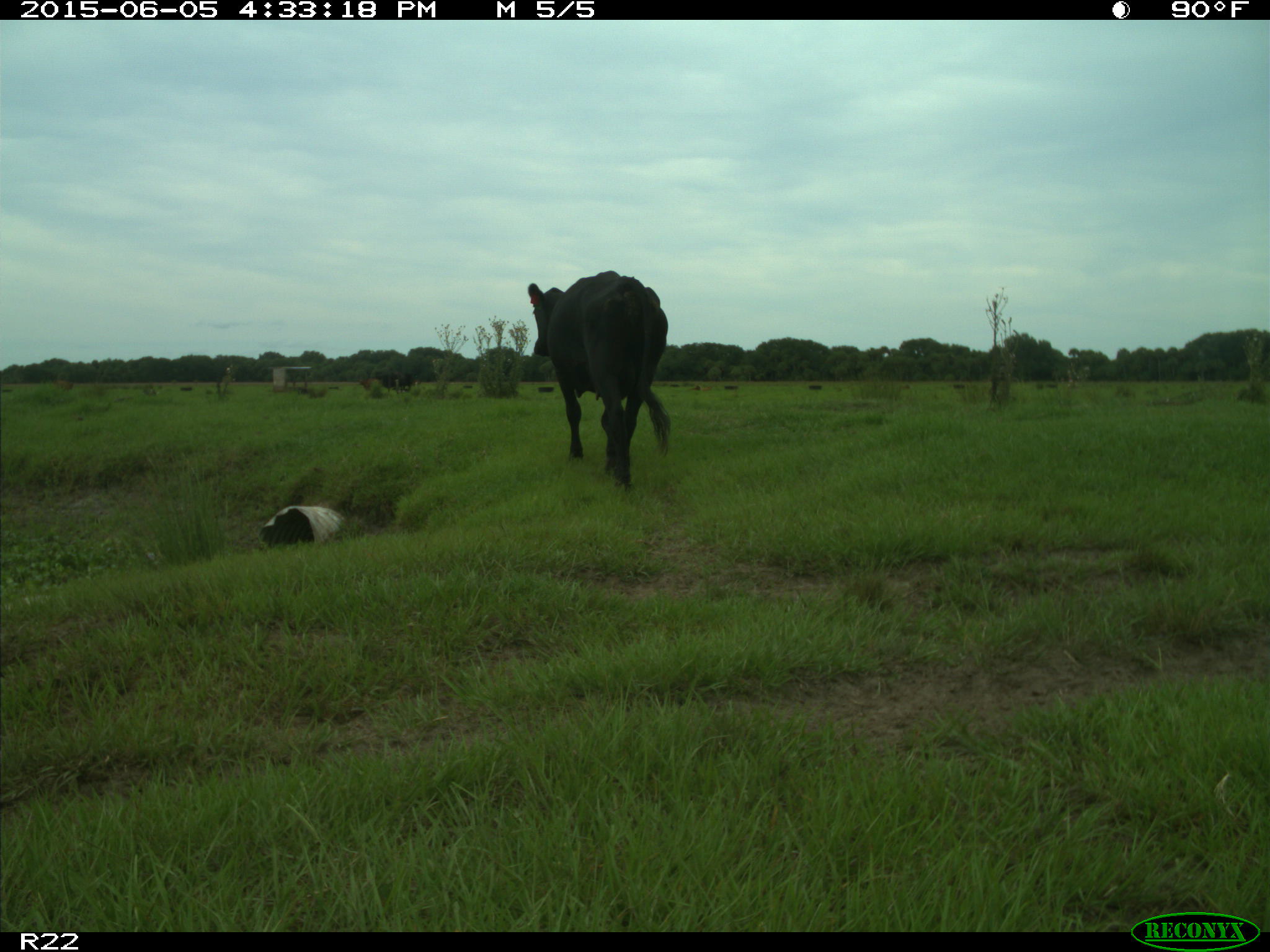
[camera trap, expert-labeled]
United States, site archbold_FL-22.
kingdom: Animalia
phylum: Chordata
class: Mammalia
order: Artiodactyla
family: Bovidae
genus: Bos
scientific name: Bos taurus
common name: domestic cow